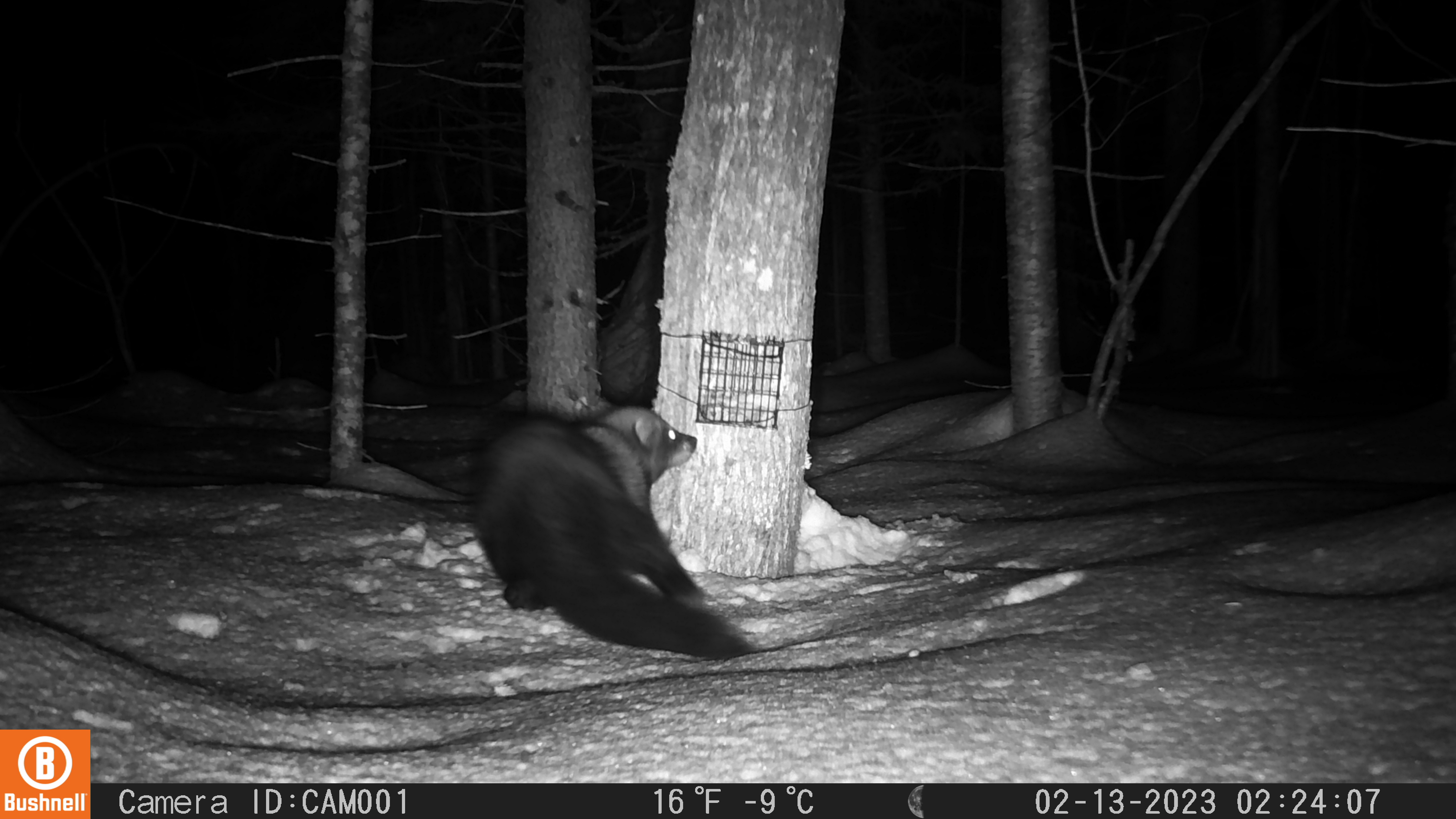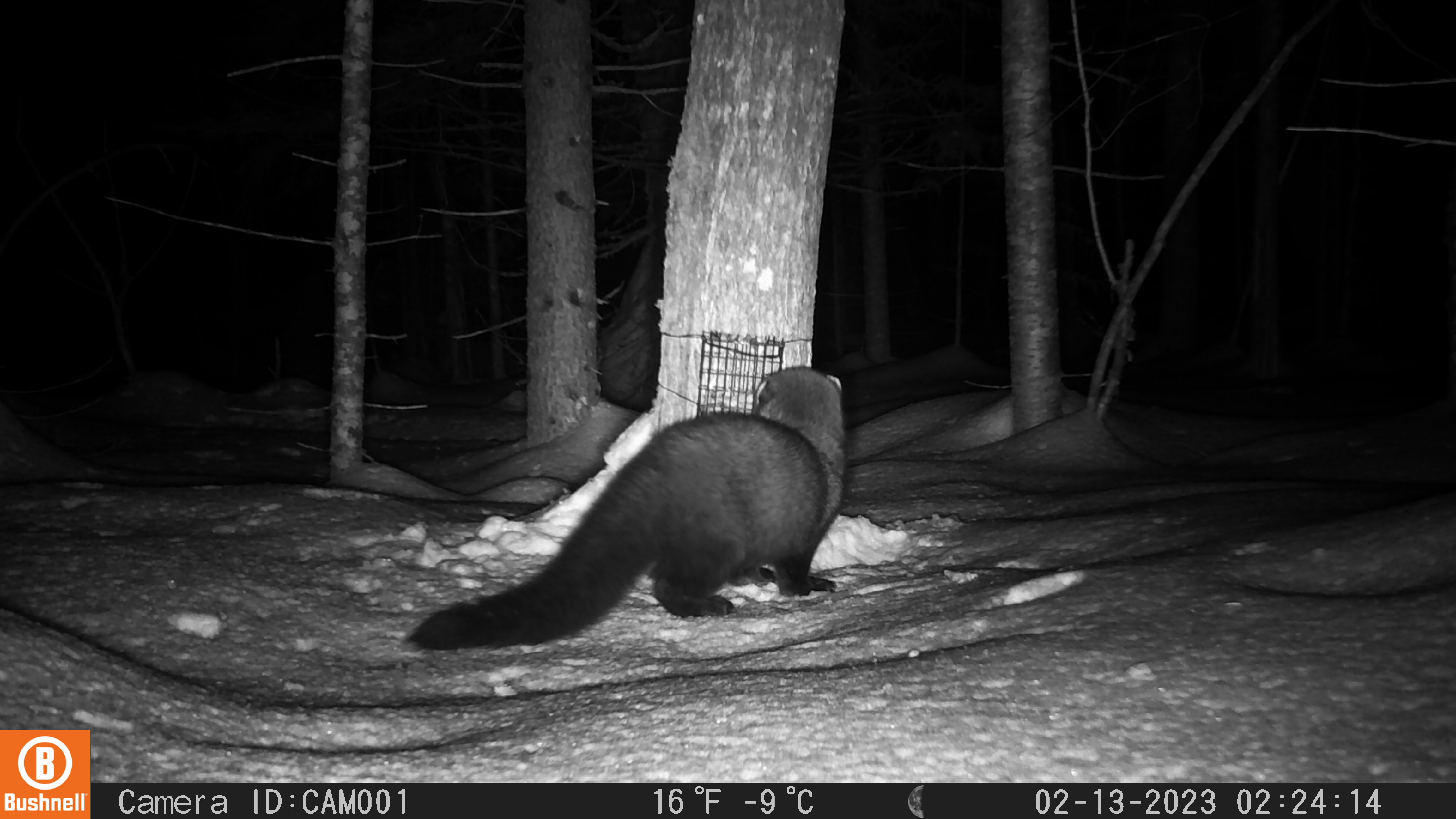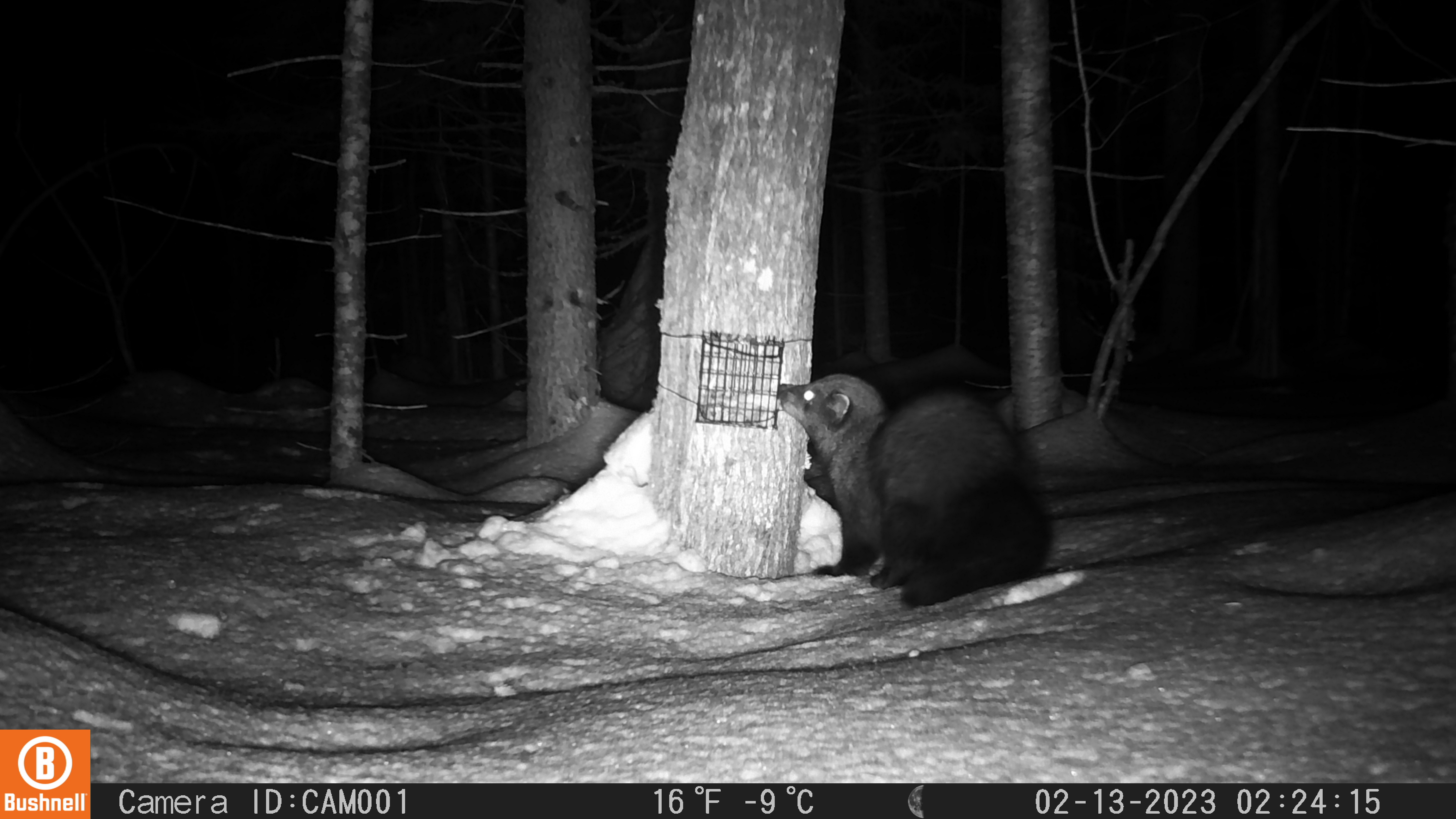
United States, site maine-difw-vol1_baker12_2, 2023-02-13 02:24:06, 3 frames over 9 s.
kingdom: Animalia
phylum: Chordata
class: Mammalia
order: Carnivora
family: Mustelidae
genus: Pekania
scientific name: Pekania pennanti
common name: fisher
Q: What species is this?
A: Fisher (Pekania pennanti).